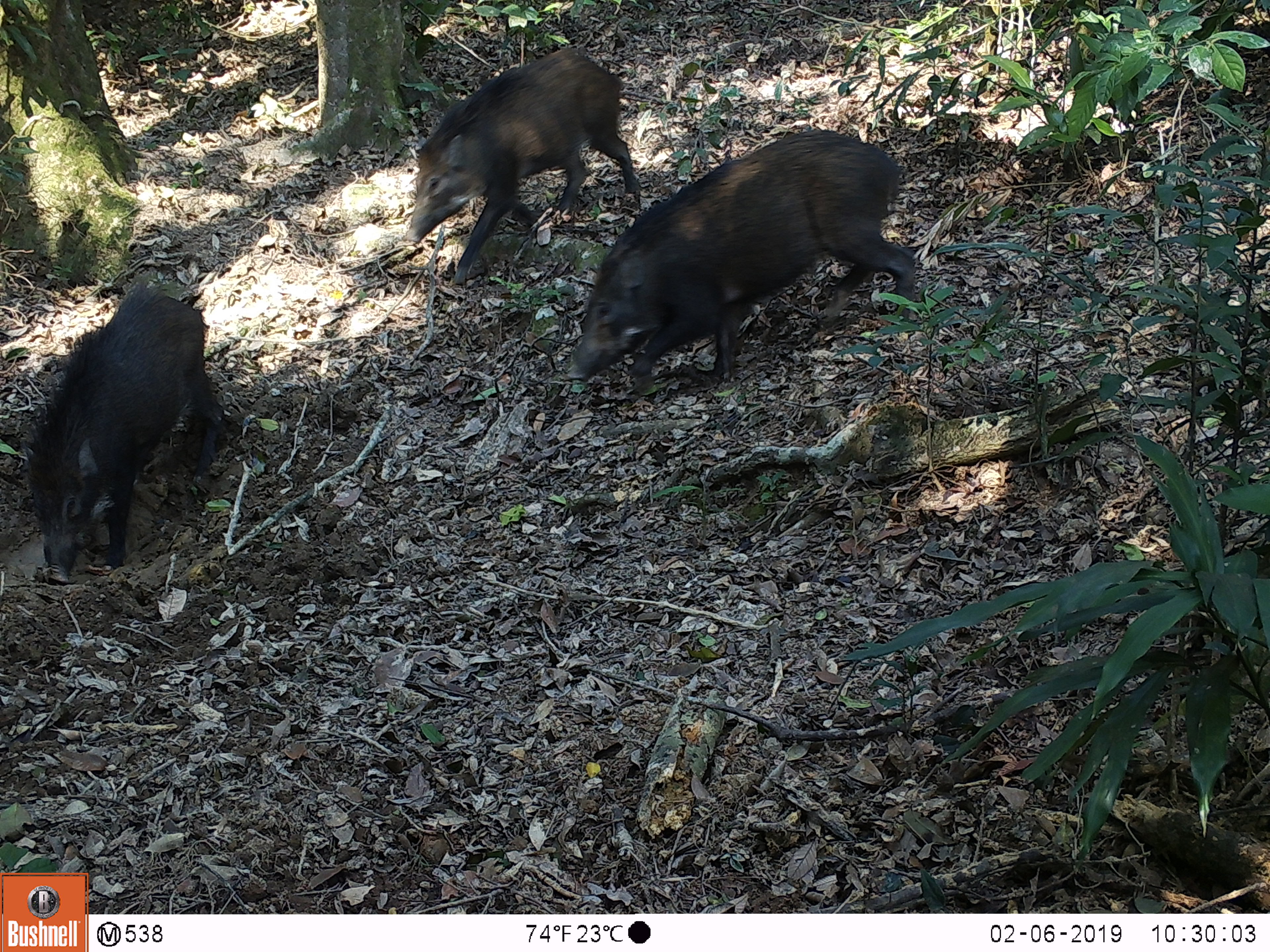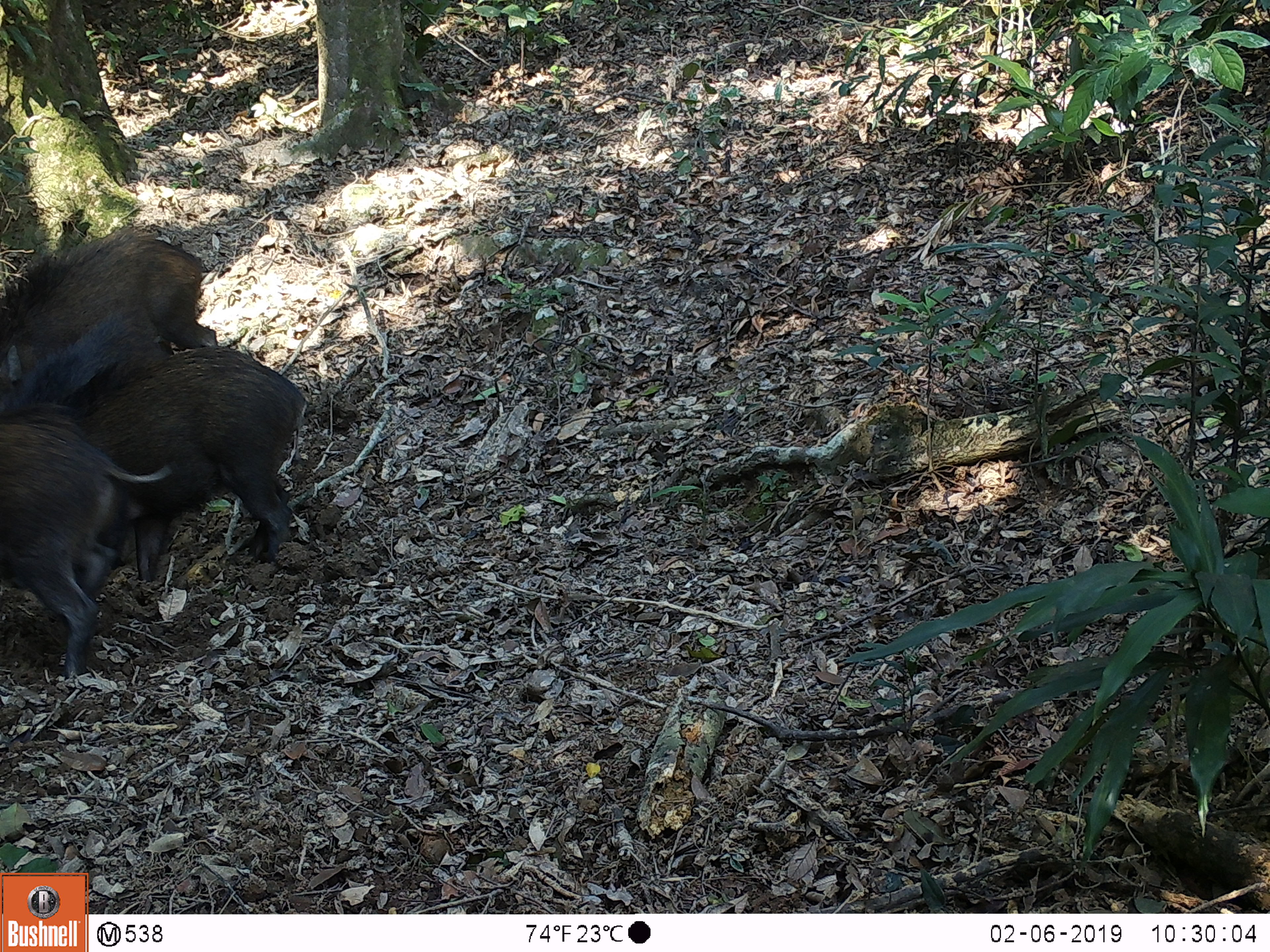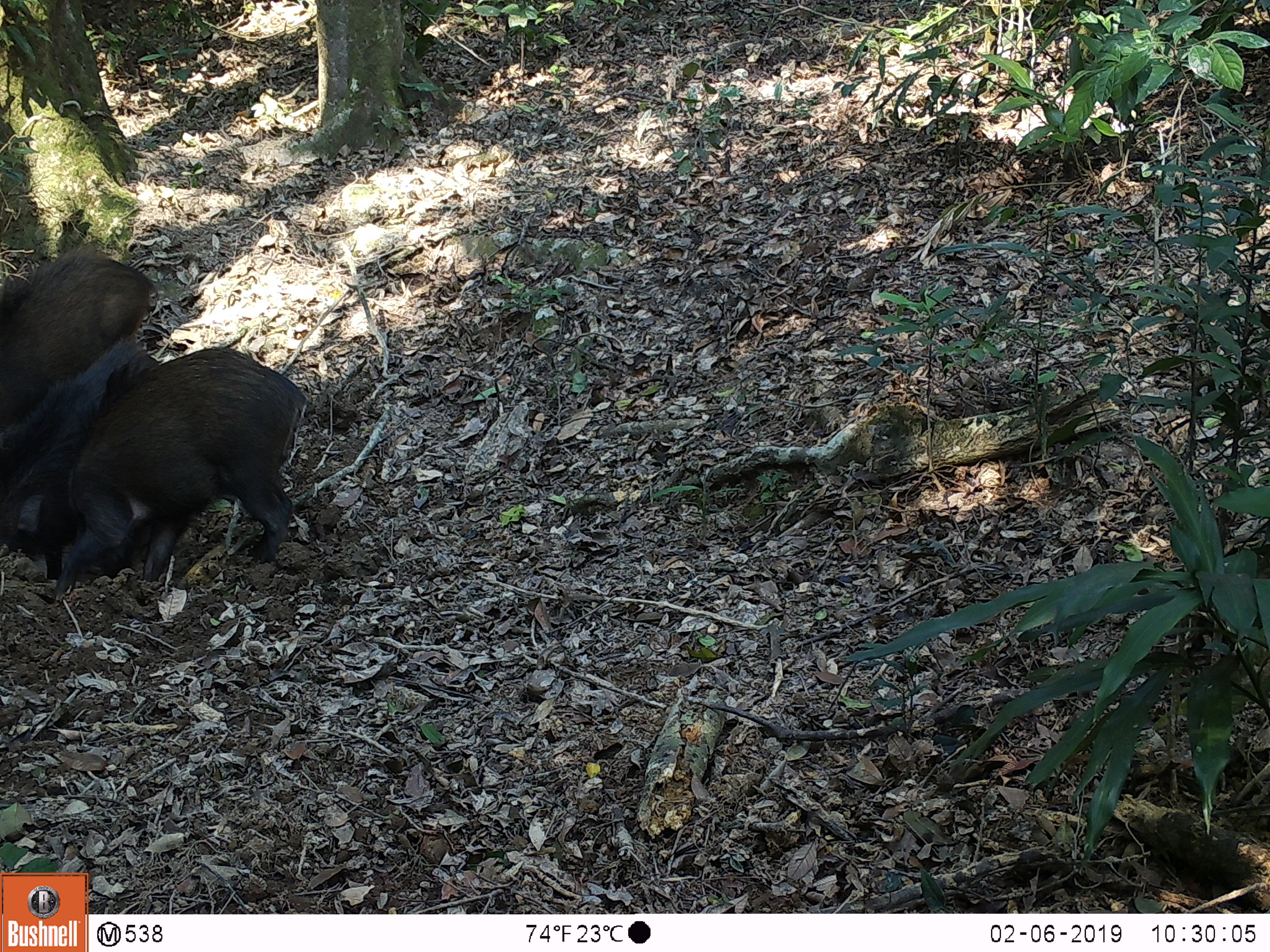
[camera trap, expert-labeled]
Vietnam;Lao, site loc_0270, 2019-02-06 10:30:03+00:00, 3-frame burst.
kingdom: Animalia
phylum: Chordata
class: Mammalia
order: Artiodactyla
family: Suidae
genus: Sus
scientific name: Sus scrofa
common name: eurasian wild pig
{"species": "eurasian wild pig (Sus scrofa)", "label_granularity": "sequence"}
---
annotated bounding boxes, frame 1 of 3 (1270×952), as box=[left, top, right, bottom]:
eurasian wild pig: box=[566, 128, 920, 391]; box=[23, 276, 223, 586]; box=[401, 46, 641, 286]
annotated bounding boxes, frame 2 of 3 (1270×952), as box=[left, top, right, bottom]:
eurasian wild pig: box=[67, 344, 309, 582]; box=[0, 401, 170, 681]; box=[0, 226, 218, 395]; box=[1, 303, 172, 416]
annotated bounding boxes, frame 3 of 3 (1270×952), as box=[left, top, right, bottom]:
eurasian wild pig: box=[52, 344, 308, 599]; box=[0, 335, 161, 579]; box=[0, 240, 160, 431]